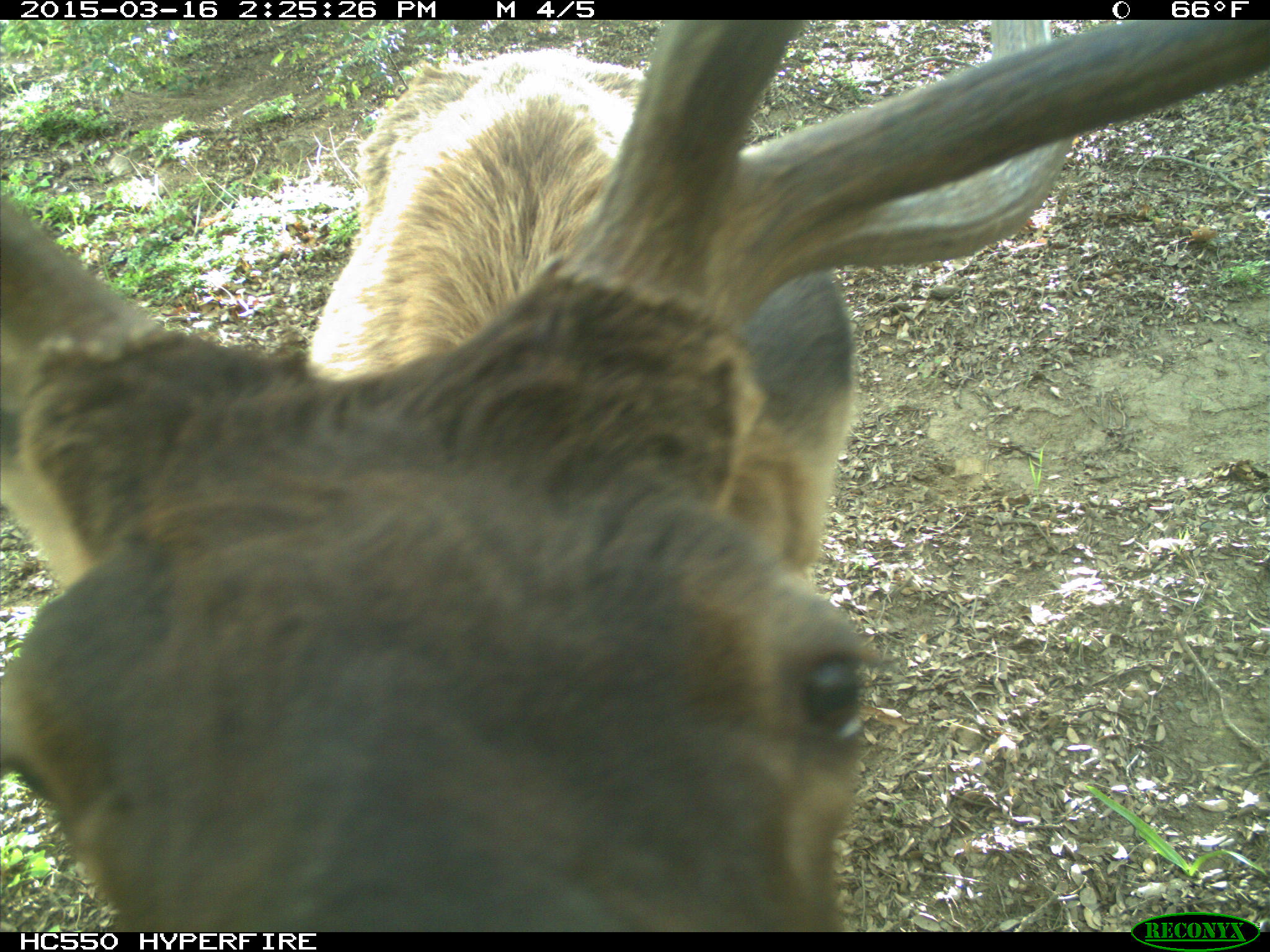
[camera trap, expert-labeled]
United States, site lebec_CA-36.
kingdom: Animalia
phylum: Chordata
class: Mammalia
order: Artiodactyla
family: Cervidae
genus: Cervus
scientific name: Cervus canadensis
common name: elk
Cervus canadensis (elk).